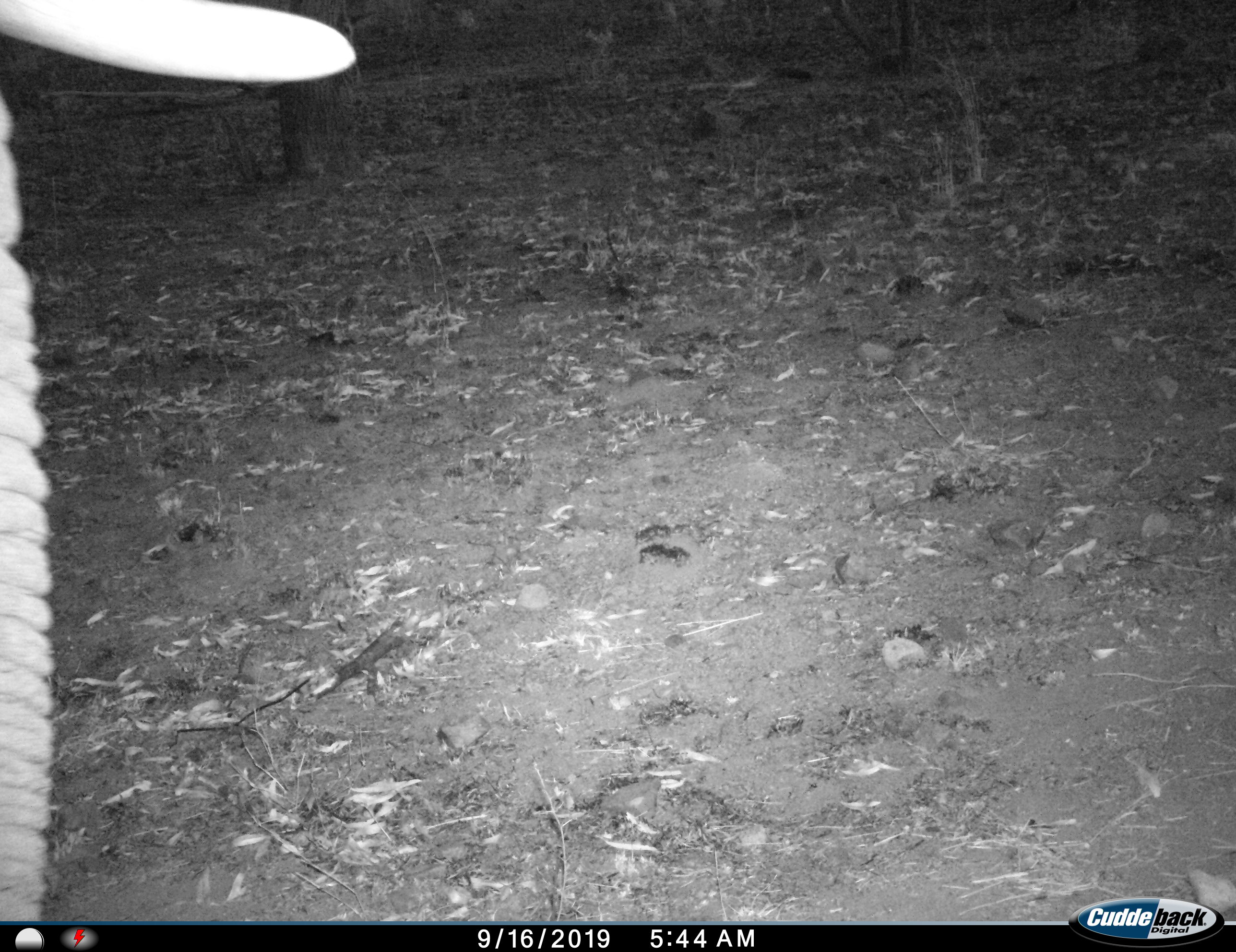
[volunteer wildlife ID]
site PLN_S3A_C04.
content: unidentified animal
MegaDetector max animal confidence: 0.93